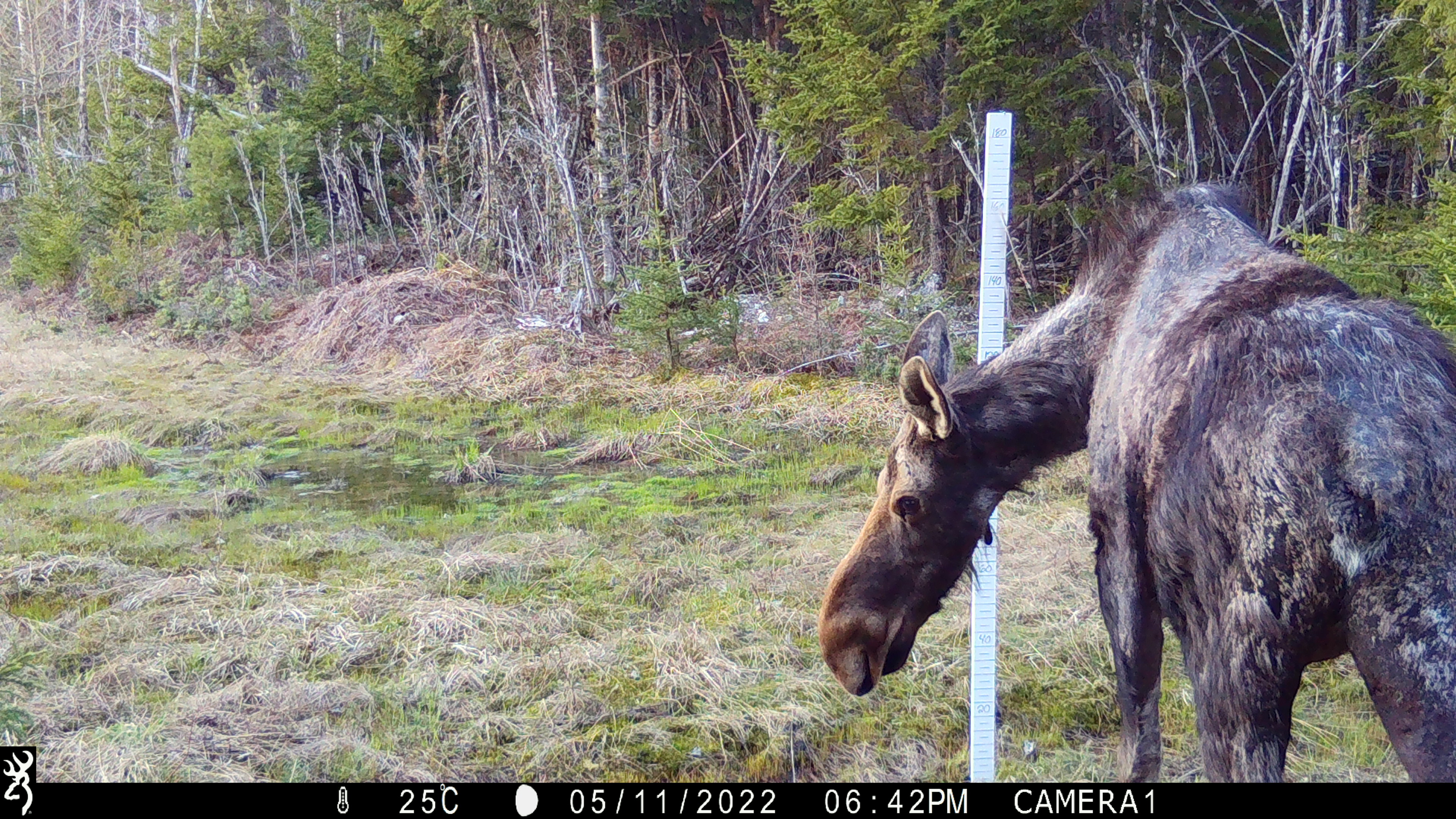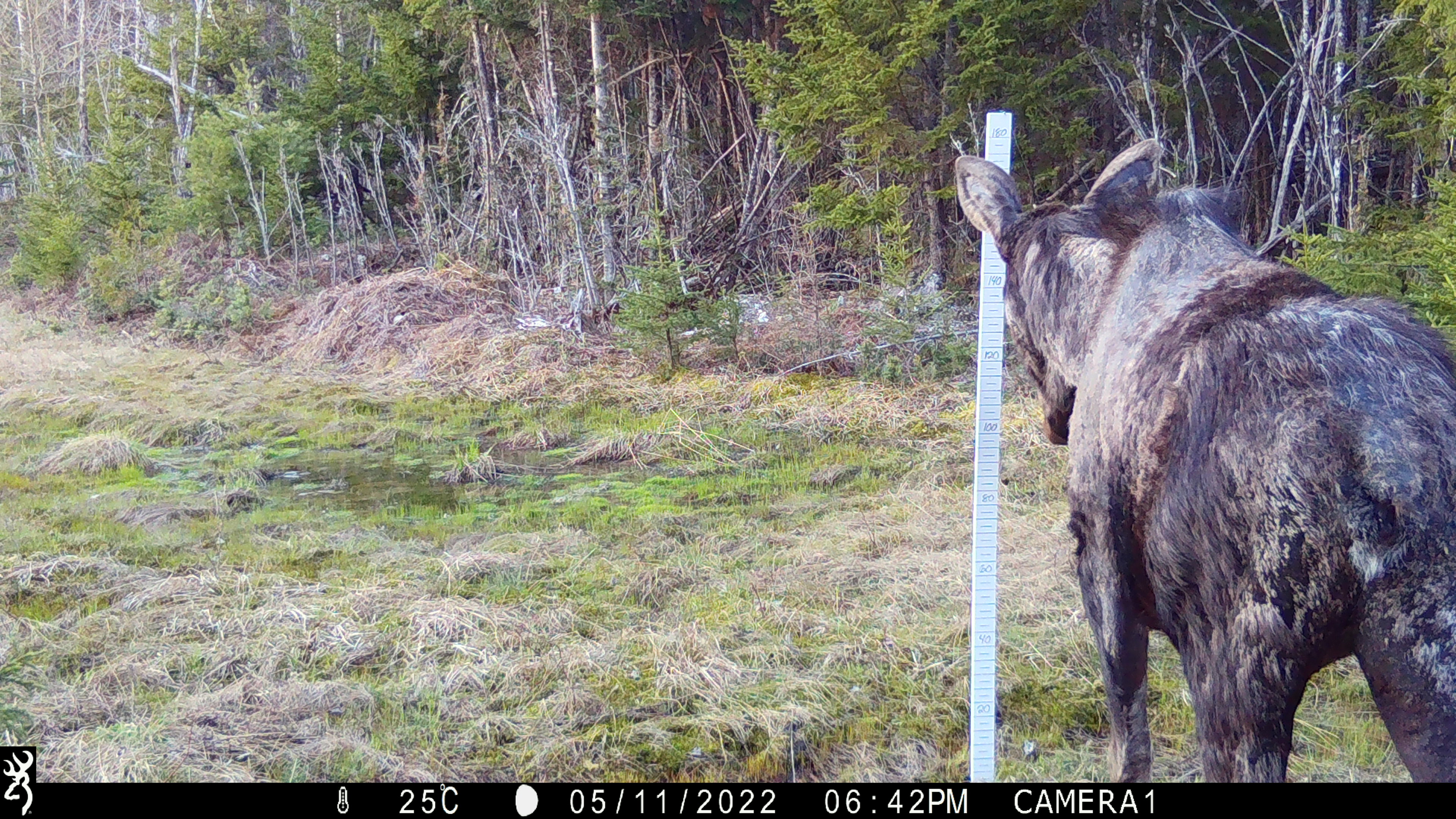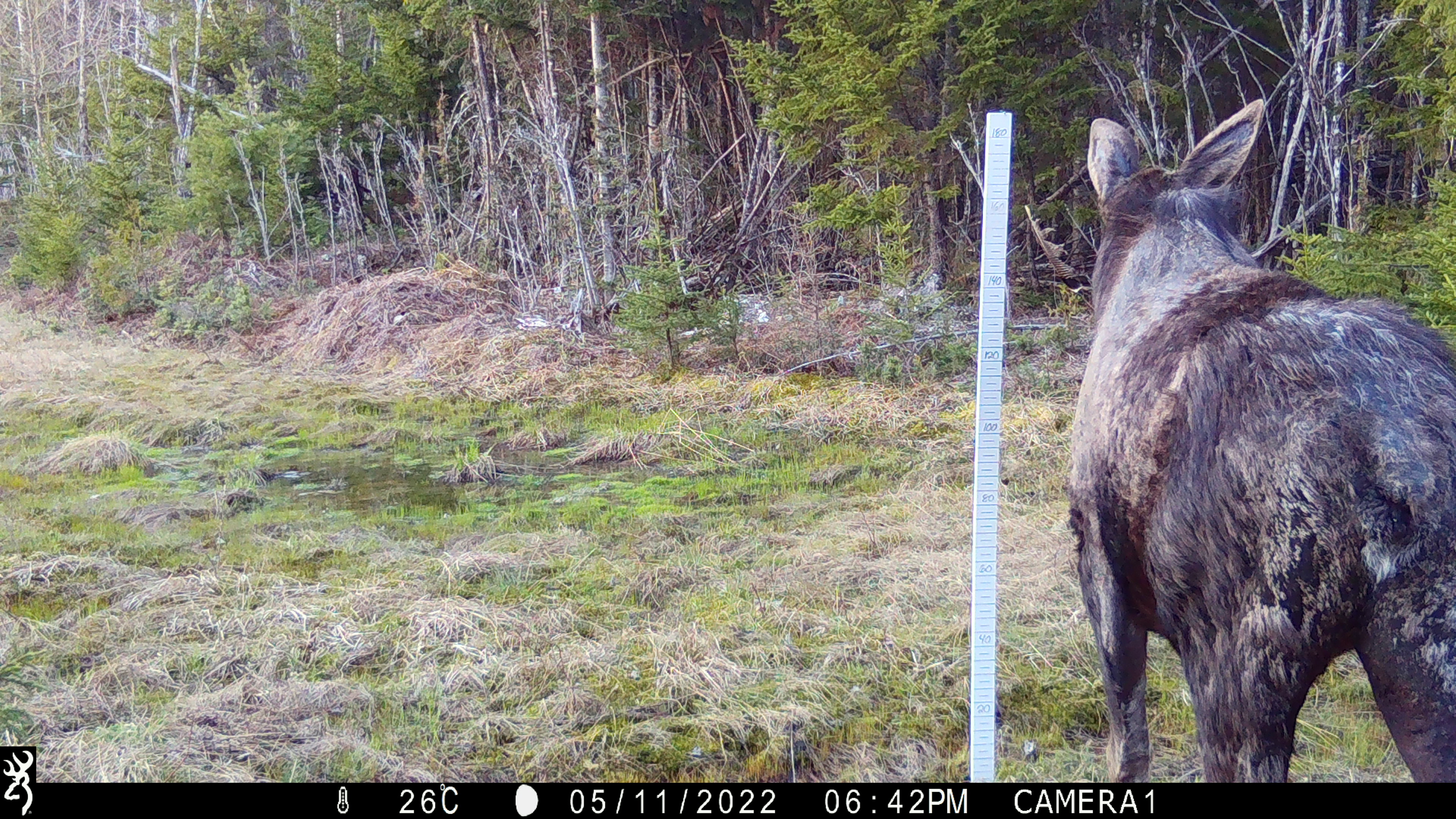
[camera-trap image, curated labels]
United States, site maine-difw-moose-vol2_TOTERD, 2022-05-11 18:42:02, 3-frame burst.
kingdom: Animalia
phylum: Chordata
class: Mammalia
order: Artiodactyla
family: Cervidae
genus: Alces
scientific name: Alces alces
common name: moose